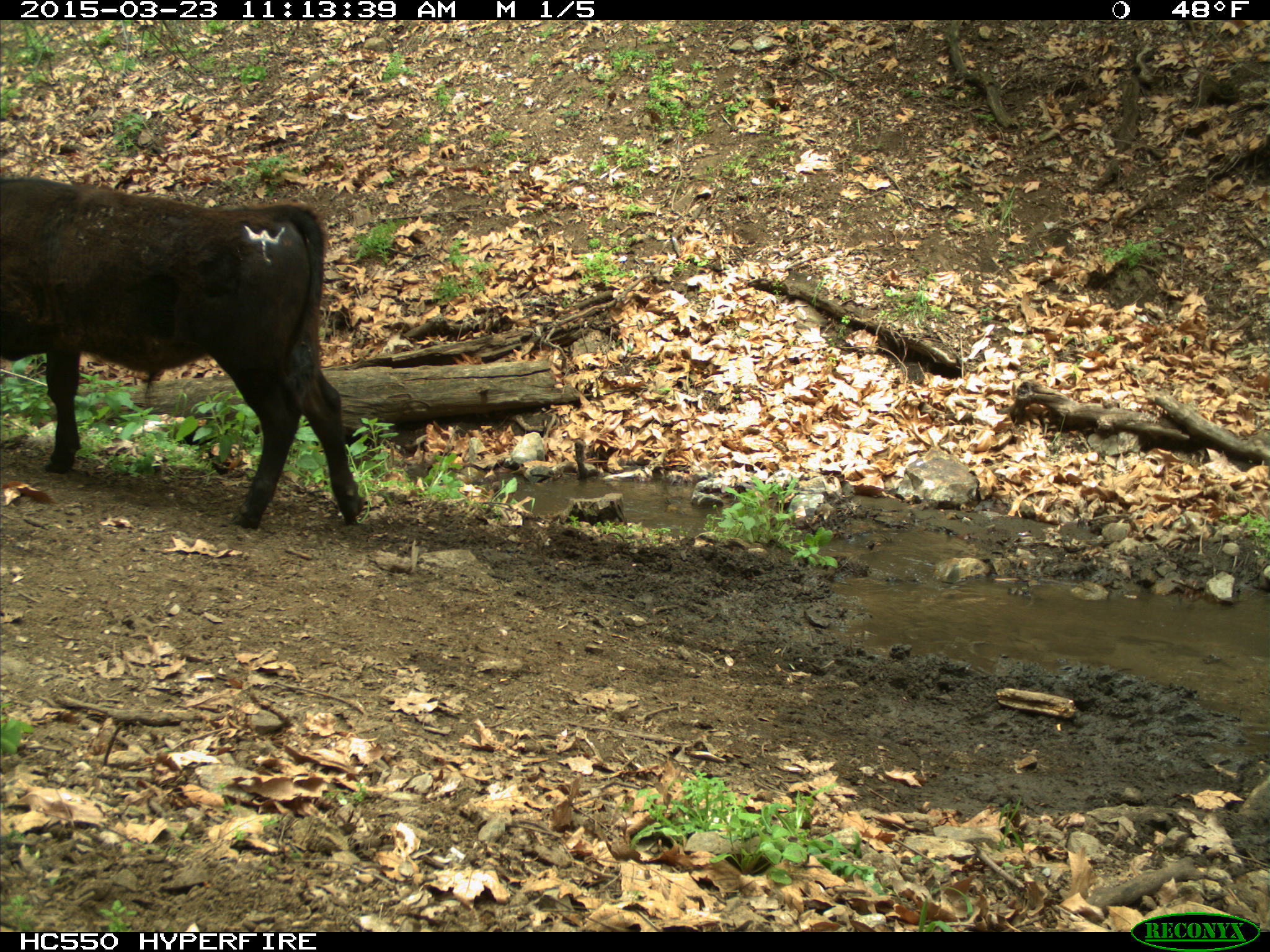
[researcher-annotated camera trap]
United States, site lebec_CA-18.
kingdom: Animalia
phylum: Chordata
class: Mammalia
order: Artiodactyla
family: Bovidae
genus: Bos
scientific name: Bos taurus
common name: domestic cow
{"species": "Bos taurus (domestic cow)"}